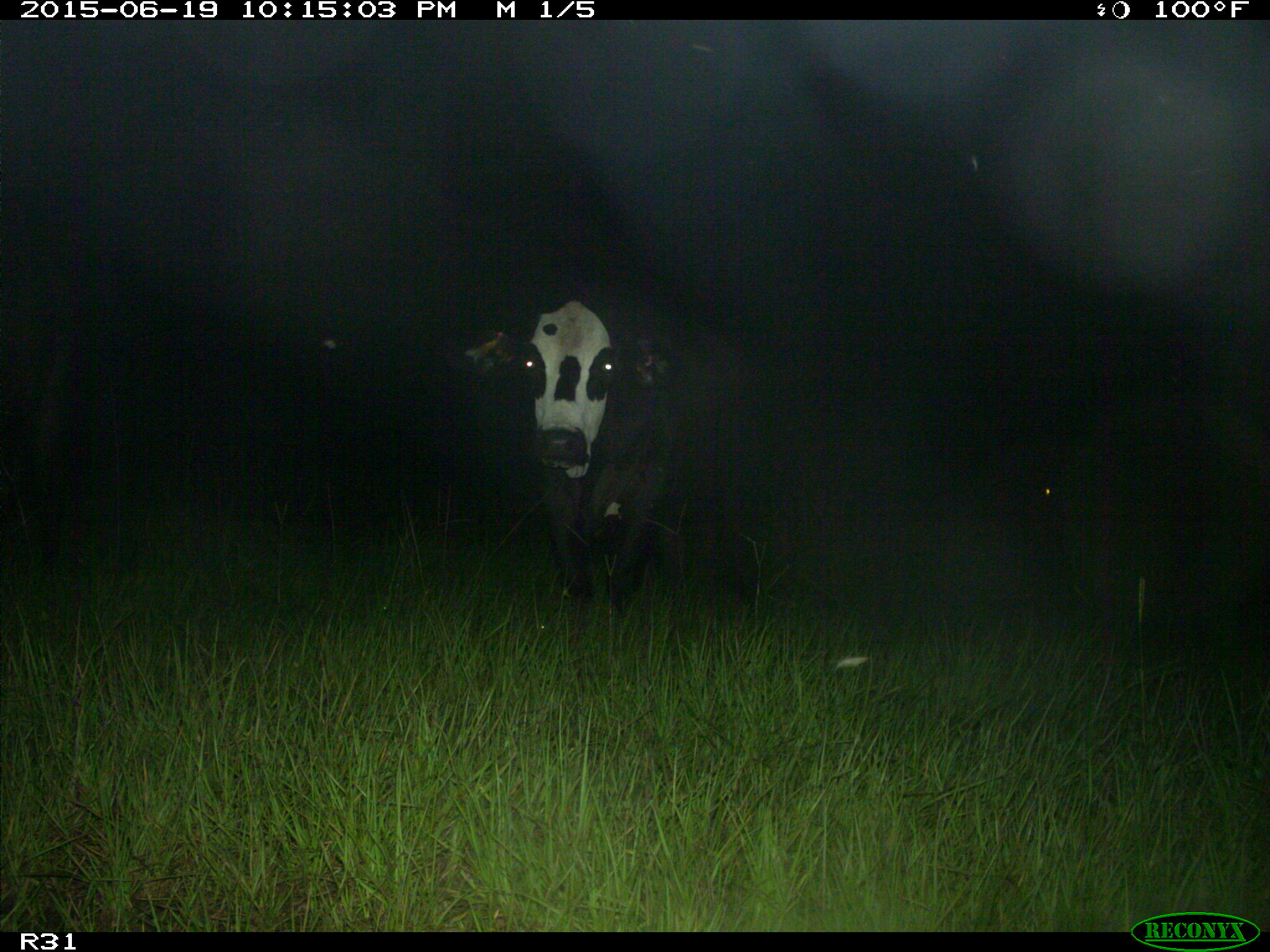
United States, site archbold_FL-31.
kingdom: Animalia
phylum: Chordata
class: Mammalia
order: Artiodactyla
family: Bovidae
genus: Bos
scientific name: Bos taurus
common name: domestic cow